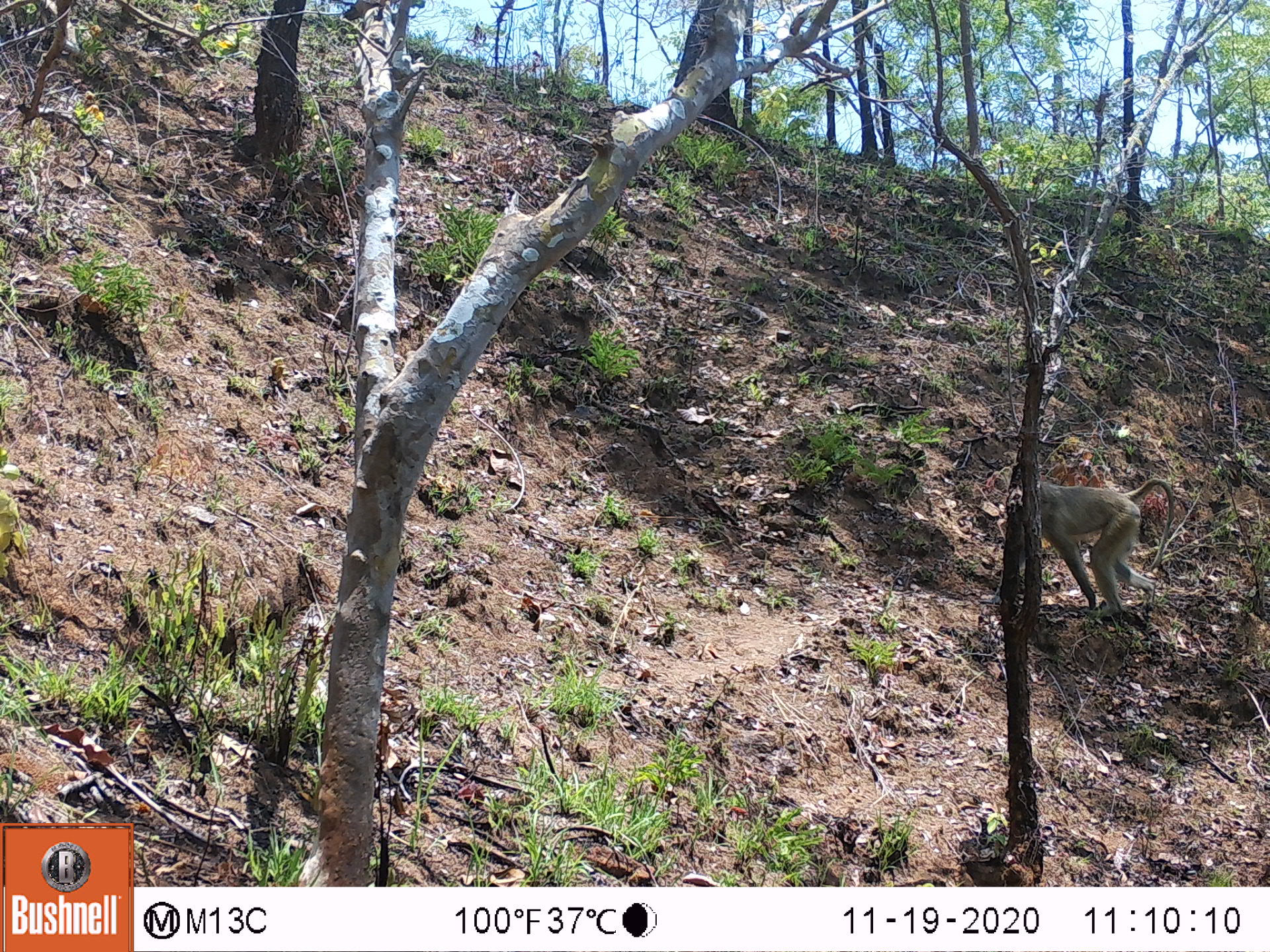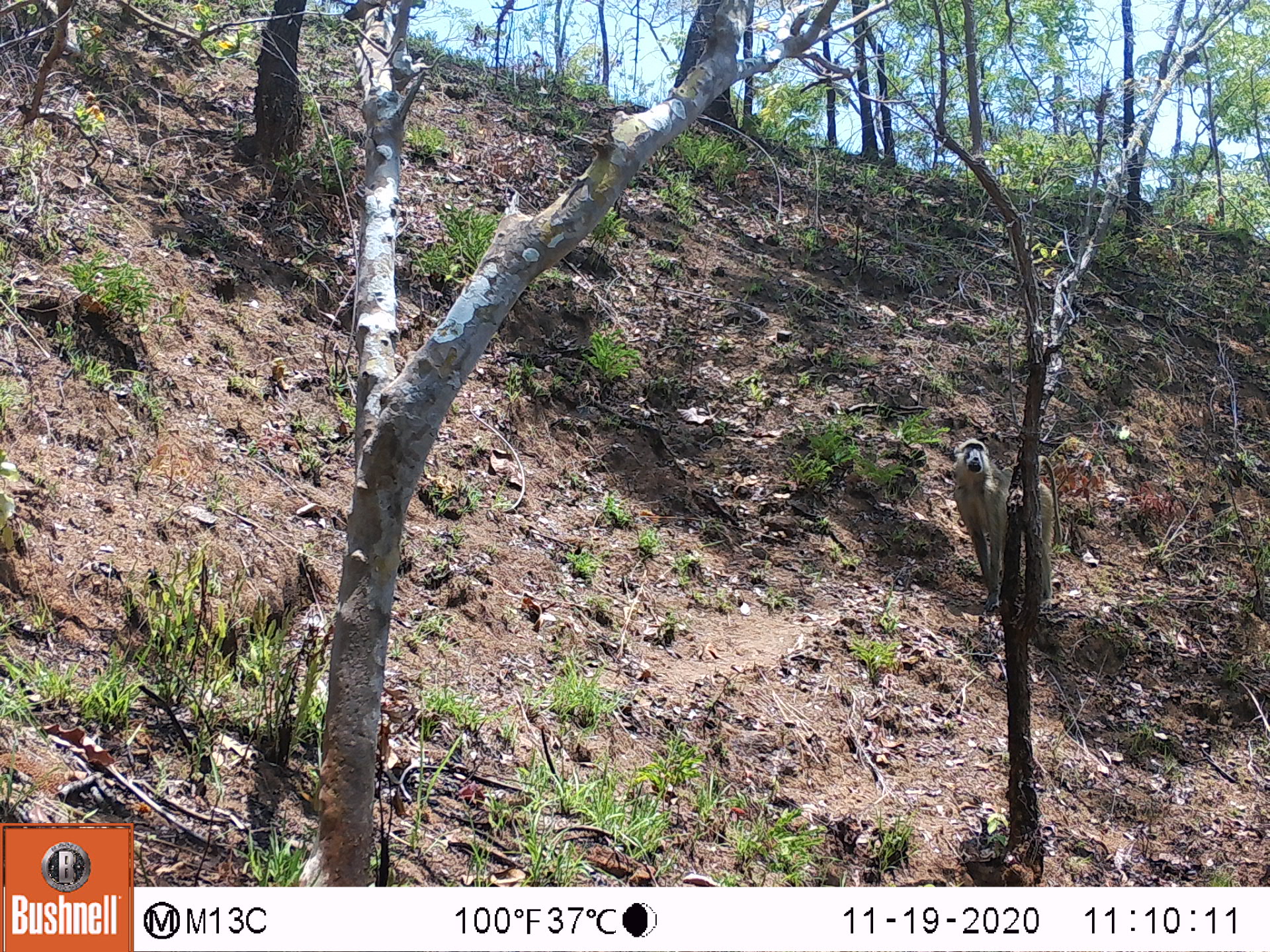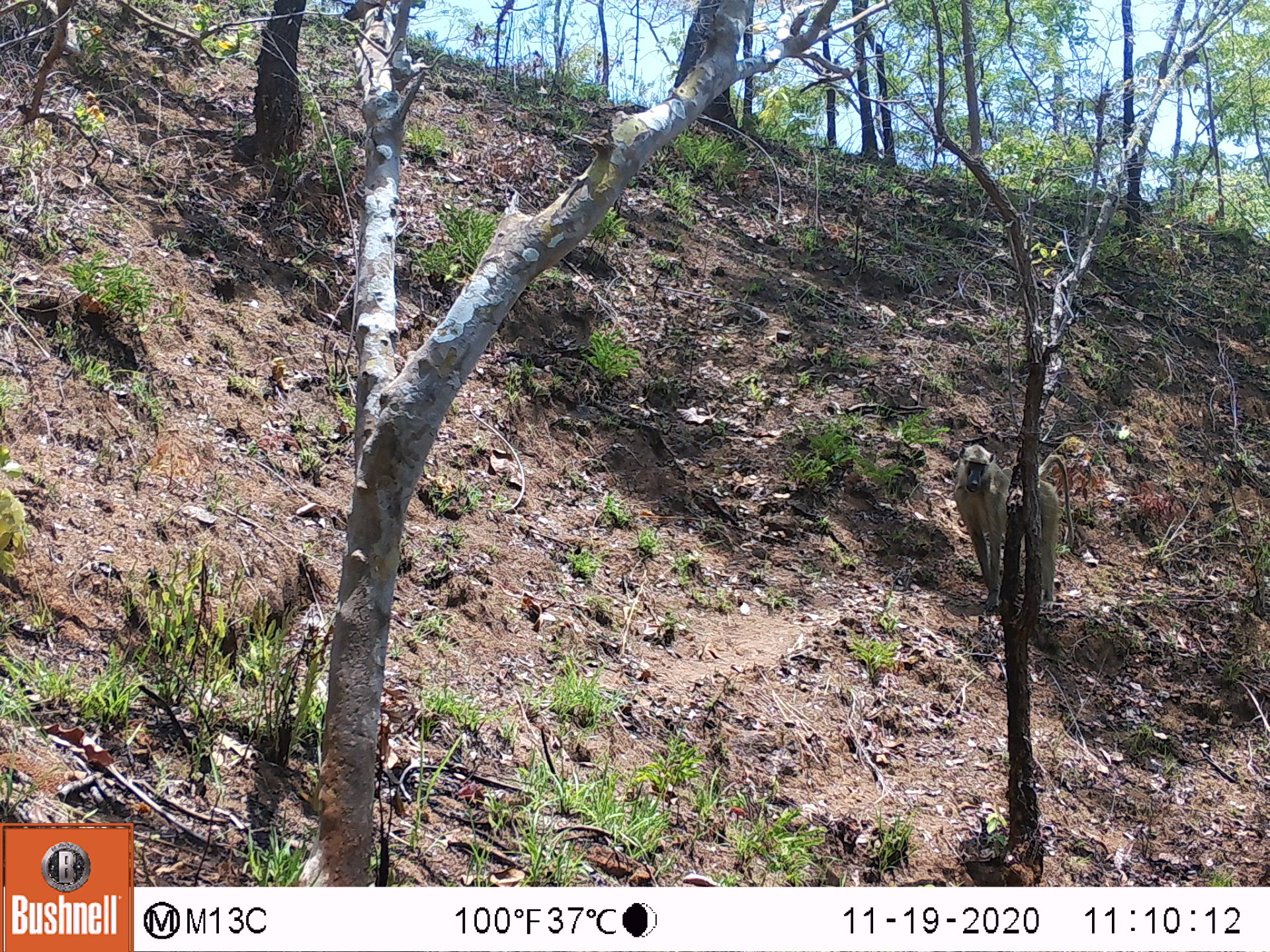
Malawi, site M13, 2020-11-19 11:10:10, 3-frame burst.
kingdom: Animalia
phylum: Chordata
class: Mammalia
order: Primates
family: Cercopithecidae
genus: Papio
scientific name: Papio cynocephalus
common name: yellow baboon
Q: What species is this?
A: Yellow baboon (Papio cynocephalus).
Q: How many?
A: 1.